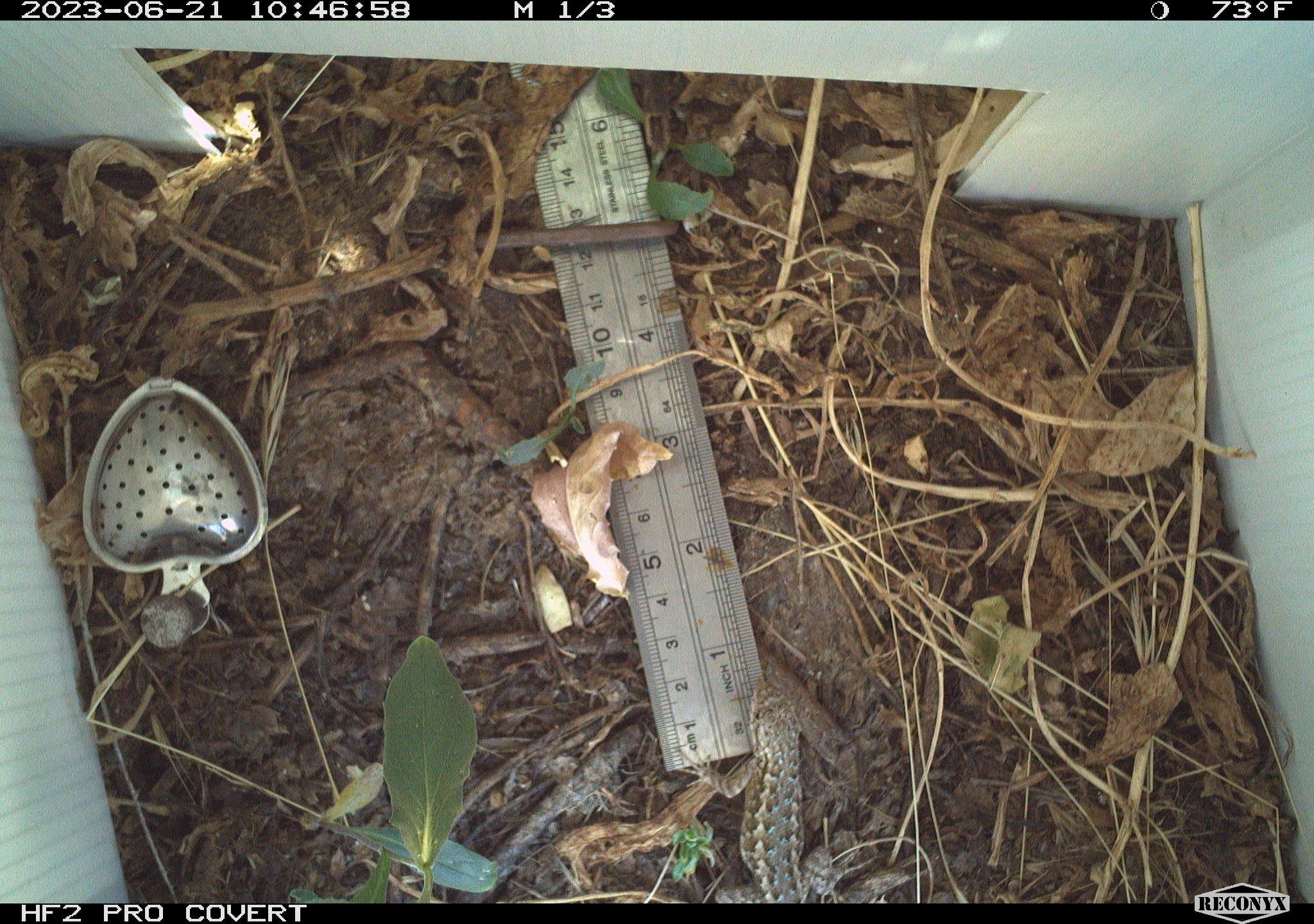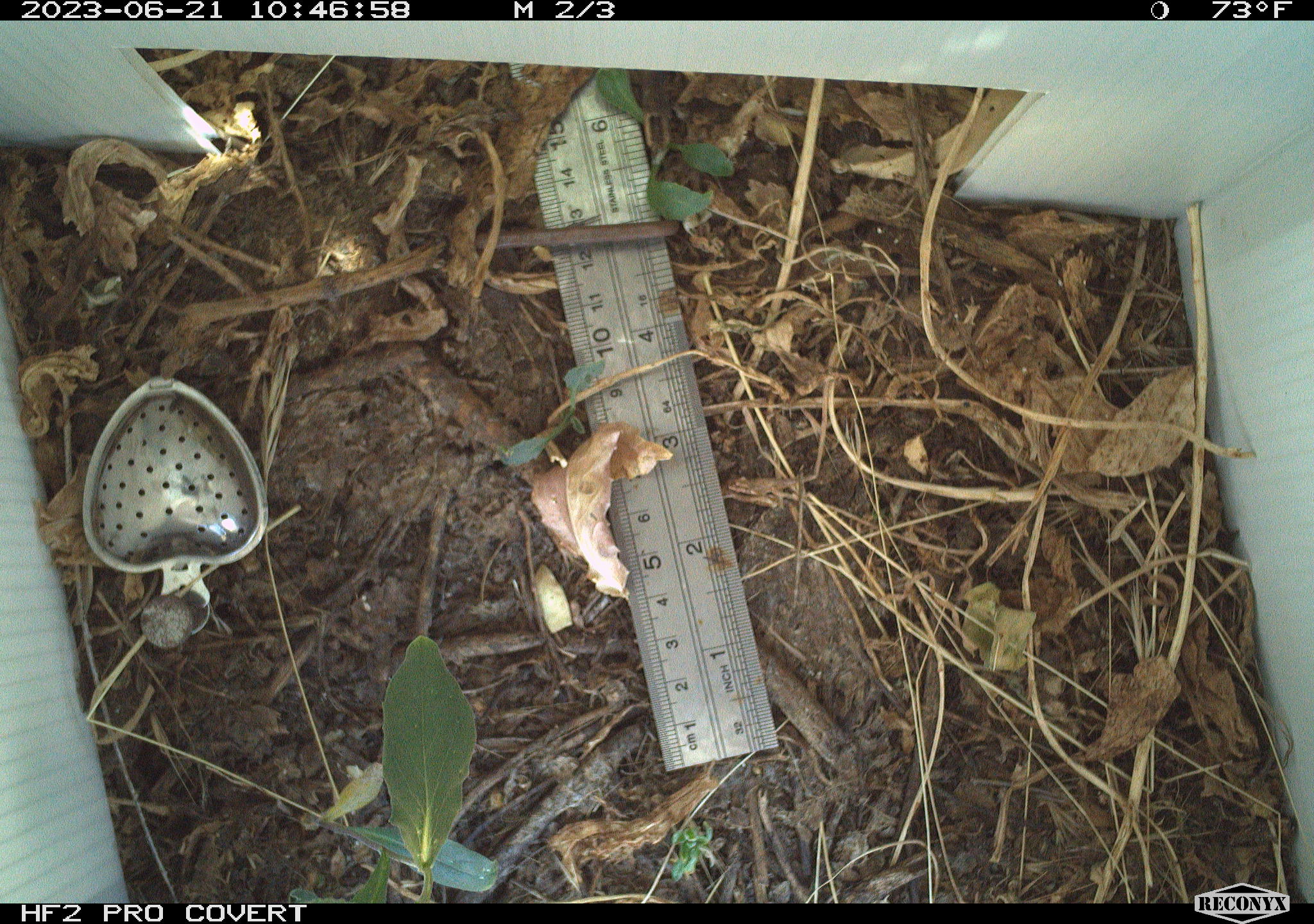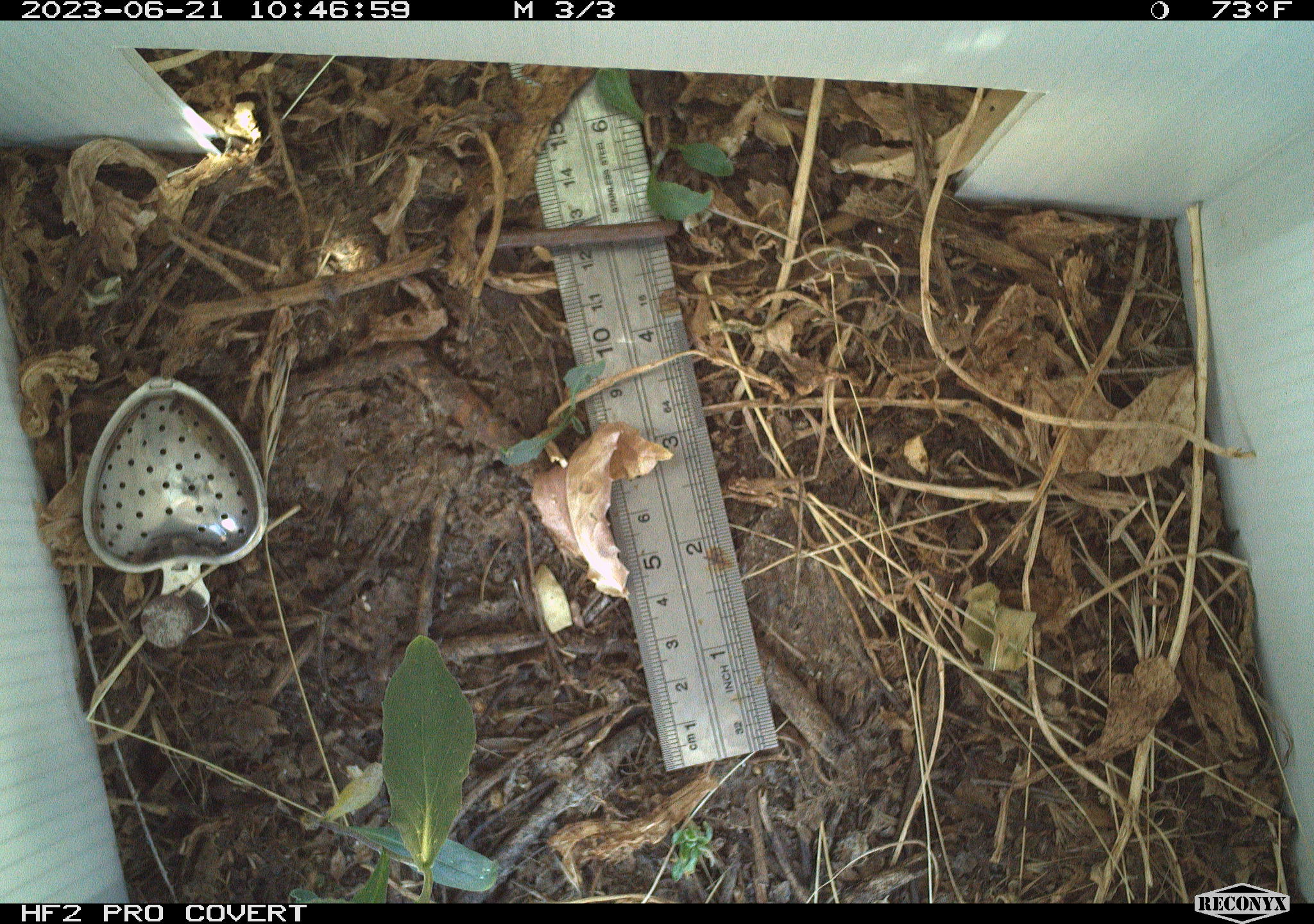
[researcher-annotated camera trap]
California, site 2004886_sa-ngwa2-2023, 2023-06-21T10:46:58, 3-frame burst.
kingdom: Animalia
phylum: Chordata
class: Reptilia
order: Squamata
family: Phrynosomatidae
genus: Sceloporus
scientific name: Sceloporus occidentalis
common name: western fence lizard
Western fence lizard (Sceloporus occidentalis).